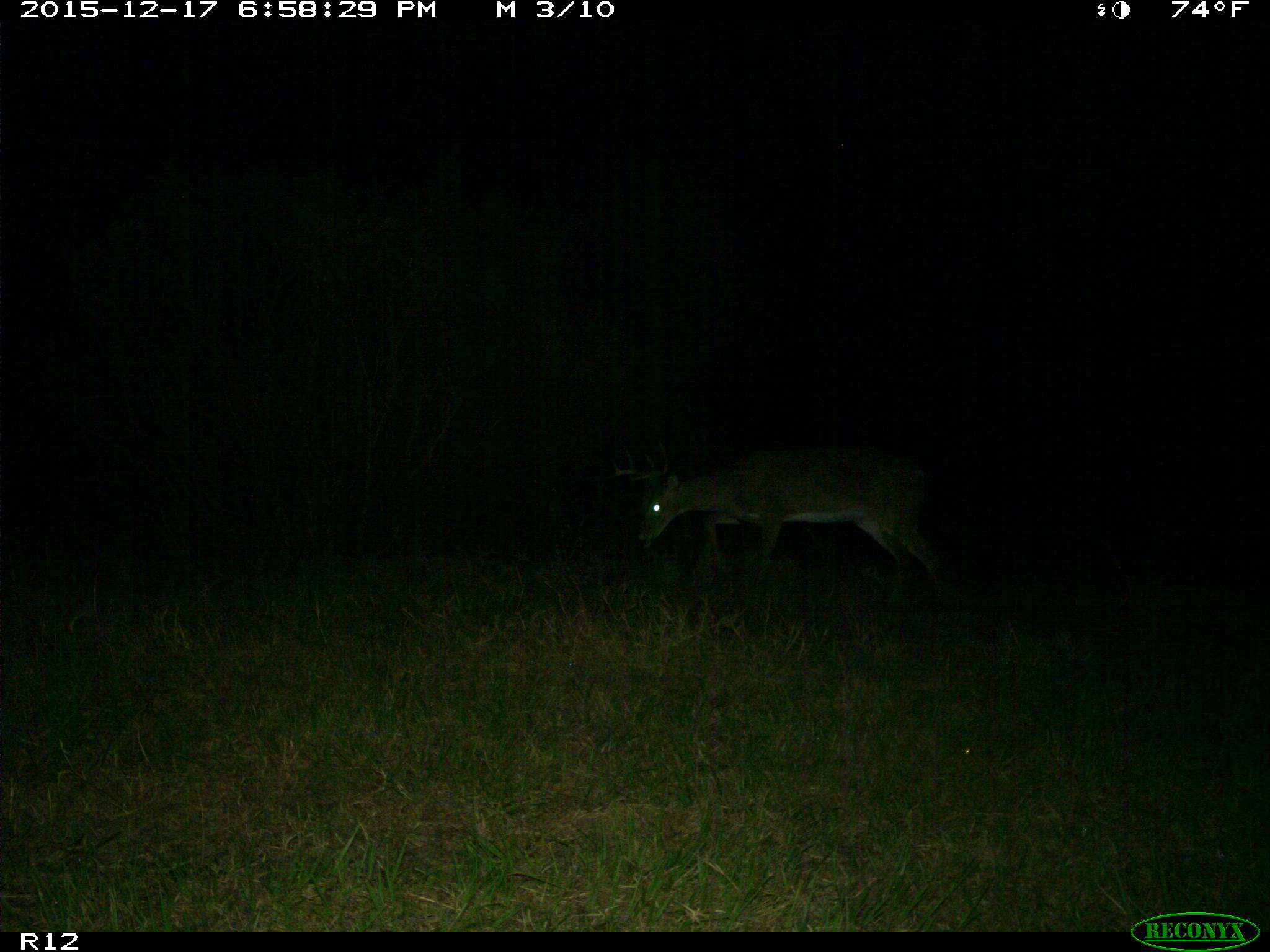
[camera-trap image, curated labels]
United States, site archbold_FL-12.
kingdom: Animalia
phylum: Chordata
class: Mammalia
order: Artiodactyla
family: Cervidae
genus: Odocoileus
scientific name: Odocoileus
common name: deer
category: unidentified deer